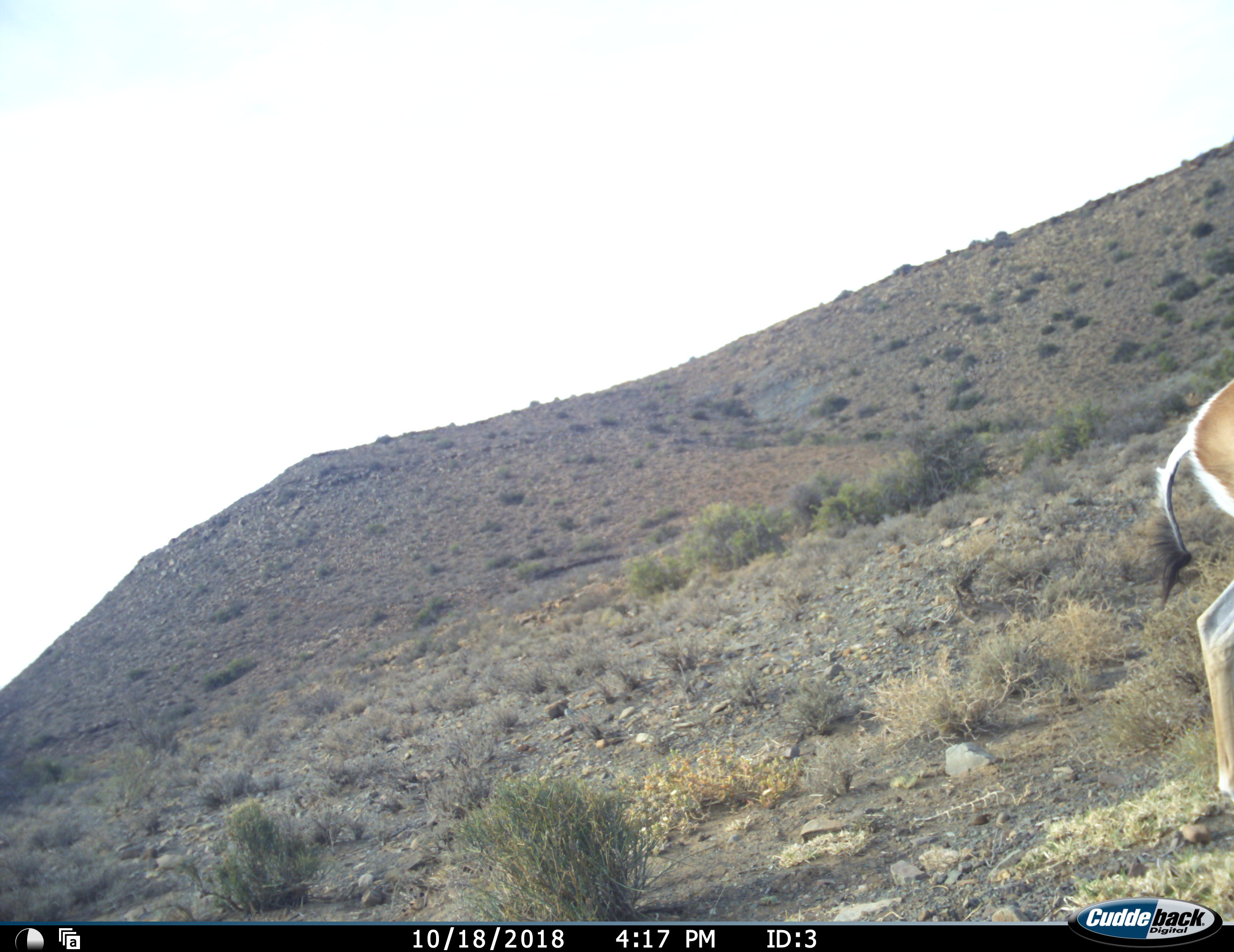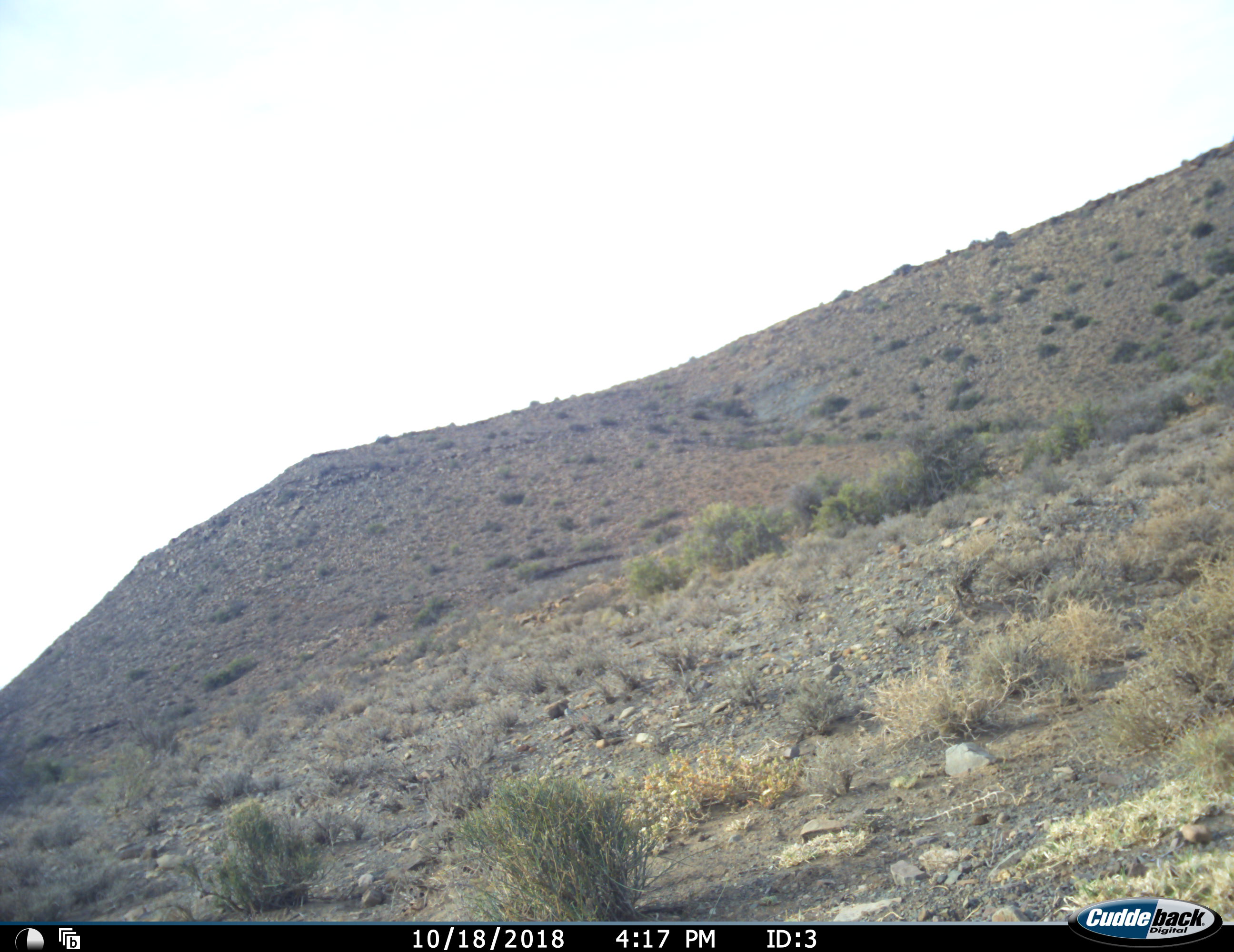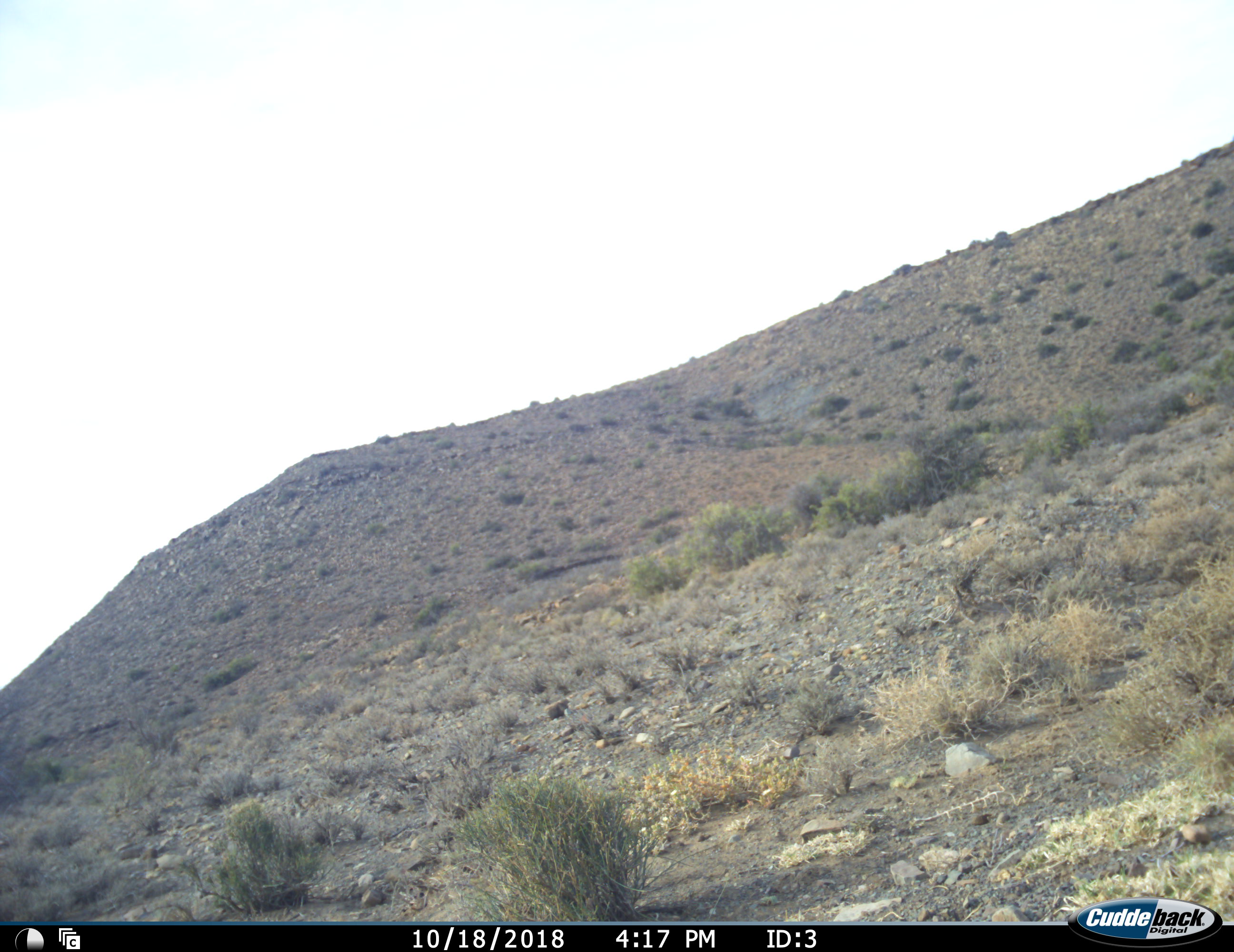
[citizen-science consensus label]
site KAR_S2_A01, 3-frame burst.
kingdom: Animalia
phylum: Chordata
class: Mammalia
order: Artiodactyla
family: Bovidae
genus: Antidorcas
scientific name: Antidorcas marsupialis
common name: springbok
Springbok (Antidorcas marsupialis), count 1. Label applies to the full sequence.